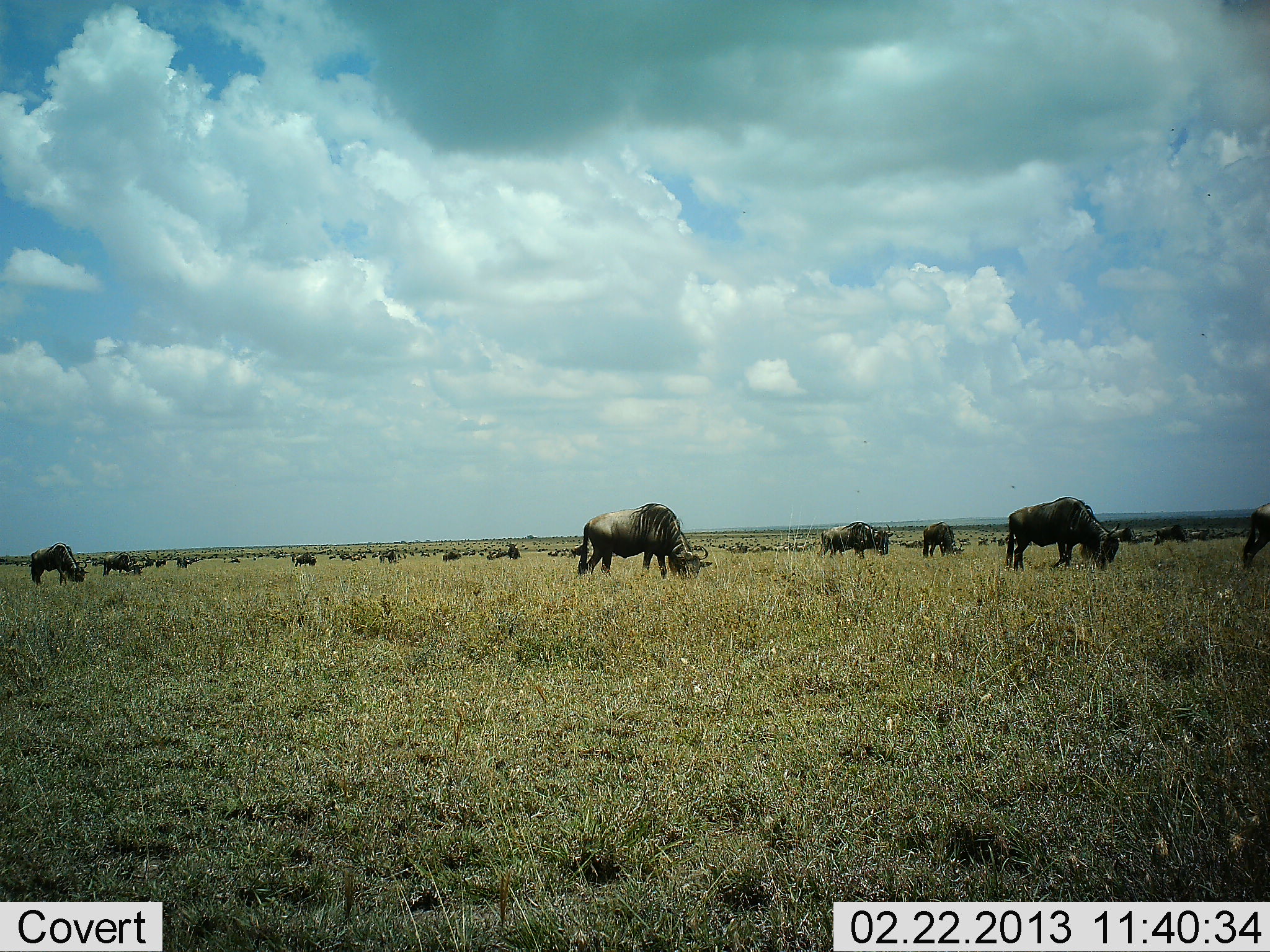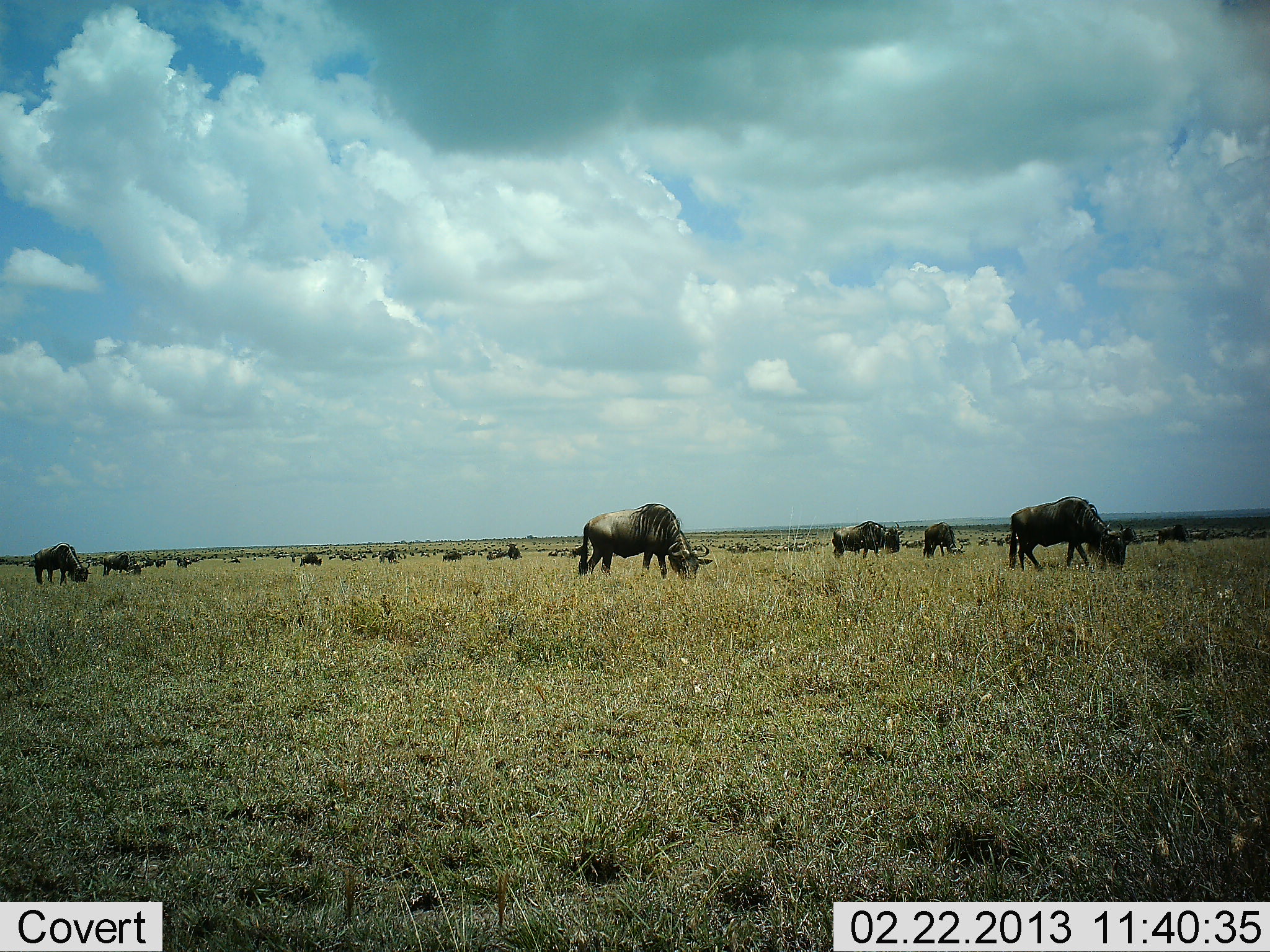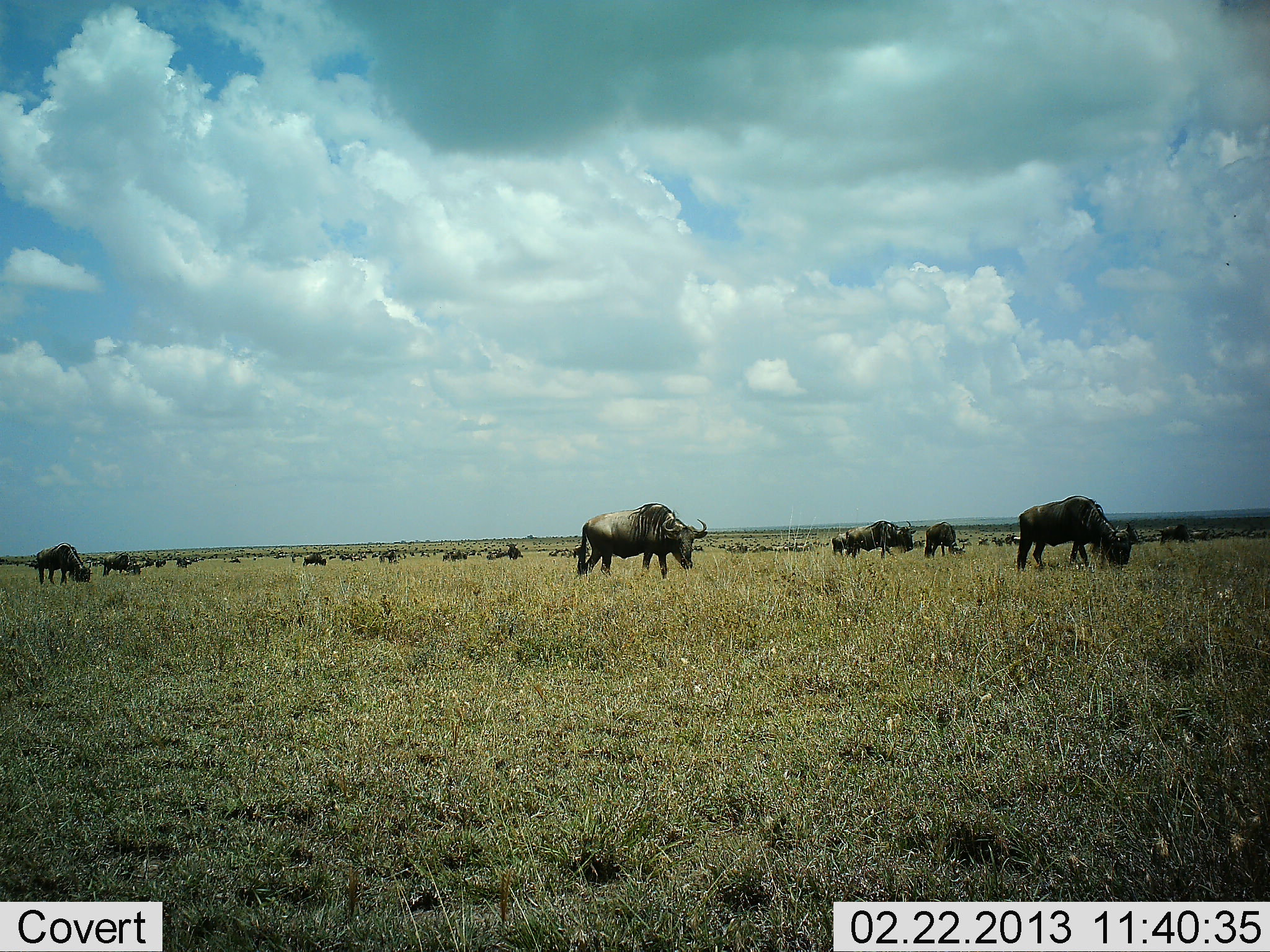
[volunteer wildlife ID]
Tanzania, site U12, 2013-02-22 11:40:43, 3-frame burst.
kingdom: Animalia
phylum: Chordata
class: Mammalia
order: Artiodactyla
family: Bovidae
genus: Connochaetes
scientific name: Connochaetes taurinus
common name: blue wildebeest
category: wildebeest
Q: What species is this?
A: Wildebeest (blue wildebeest) (Connochaetes taurinus).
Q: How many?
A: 11-50.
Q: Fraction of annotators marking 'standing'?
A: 38%.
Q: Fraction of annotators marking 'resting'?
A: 10%.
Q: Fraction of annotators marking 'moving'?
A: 21%.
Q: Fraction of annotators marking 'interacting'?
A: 3%.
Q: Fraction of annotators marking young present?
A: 0%.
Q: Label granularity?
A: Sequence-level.